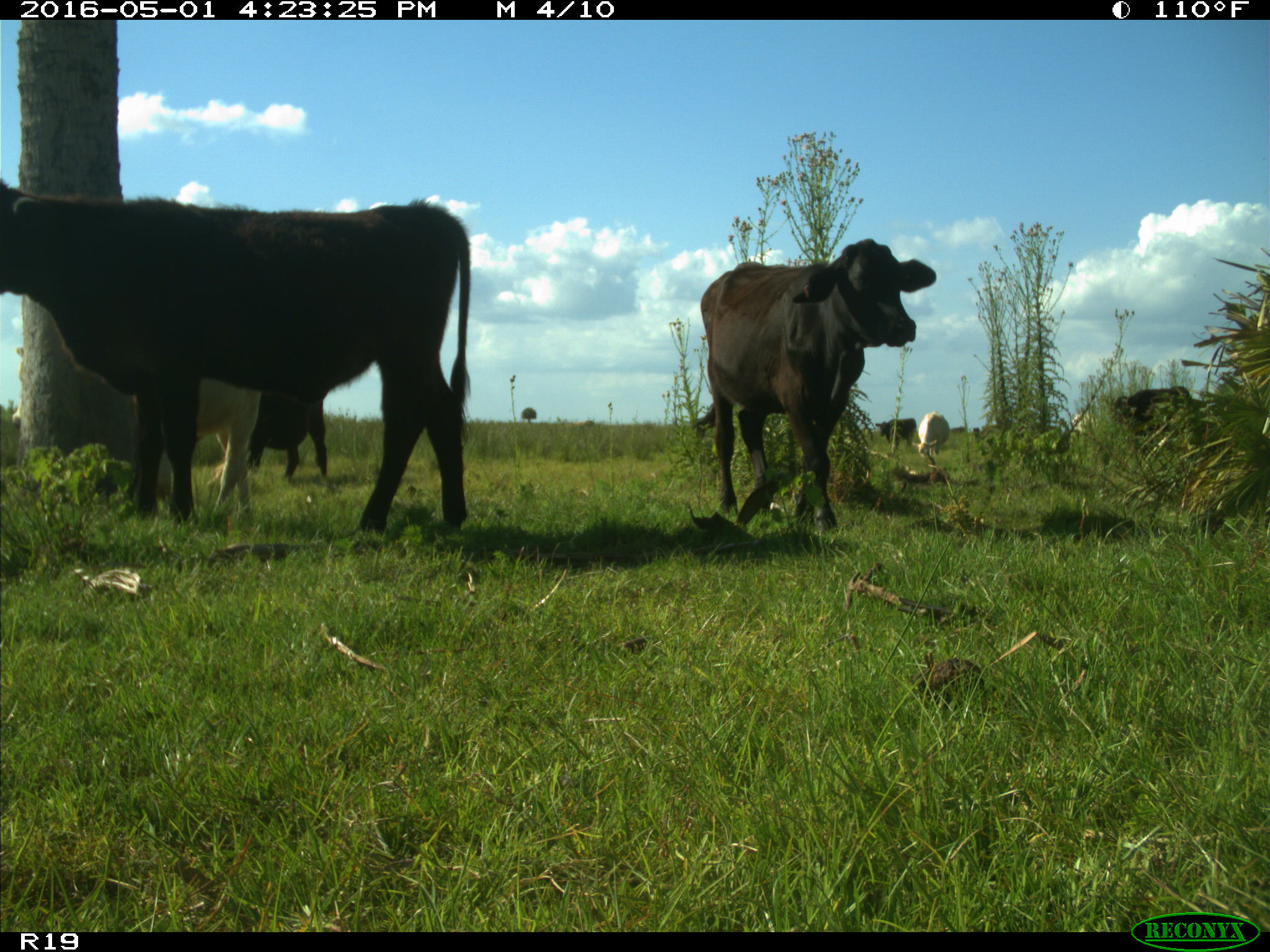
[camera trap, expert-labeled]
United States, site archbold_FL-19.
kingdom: Animalia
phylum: Chordata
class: Mammalia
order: Artiodactyla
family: Bovidae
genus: Bos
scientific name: Bos taurus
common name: domestic cow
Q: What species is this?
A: Bos taurus (domestic cow).